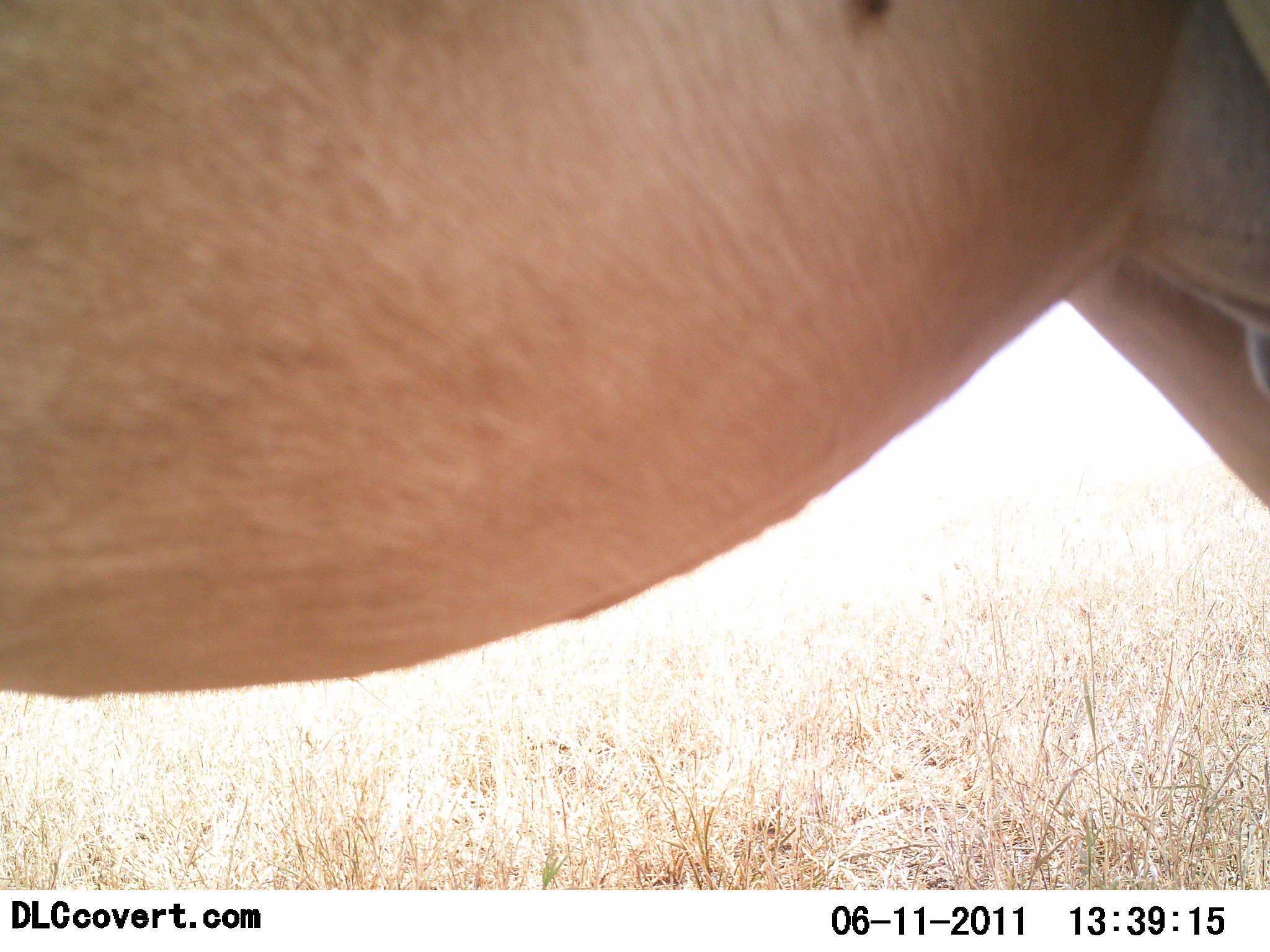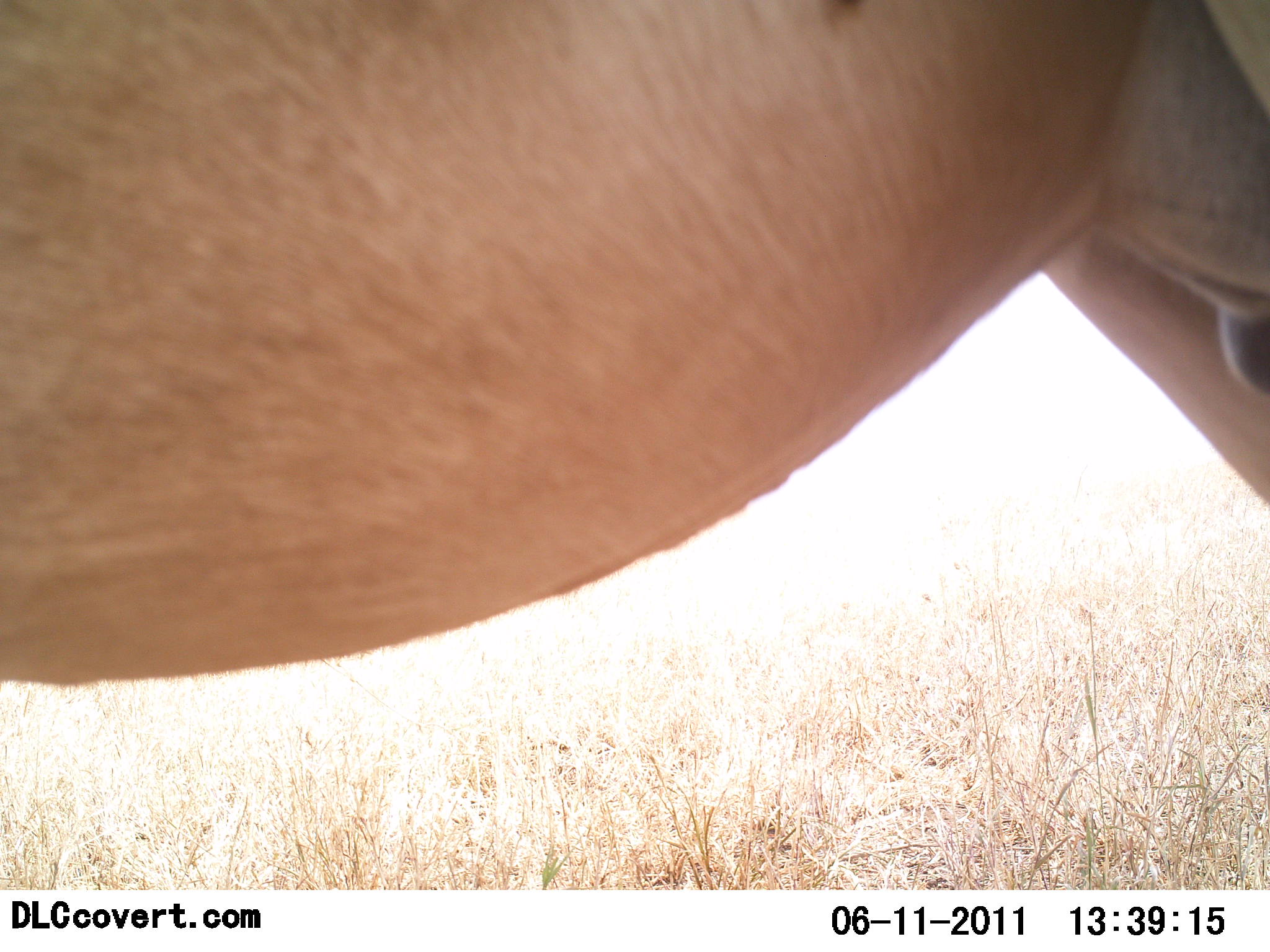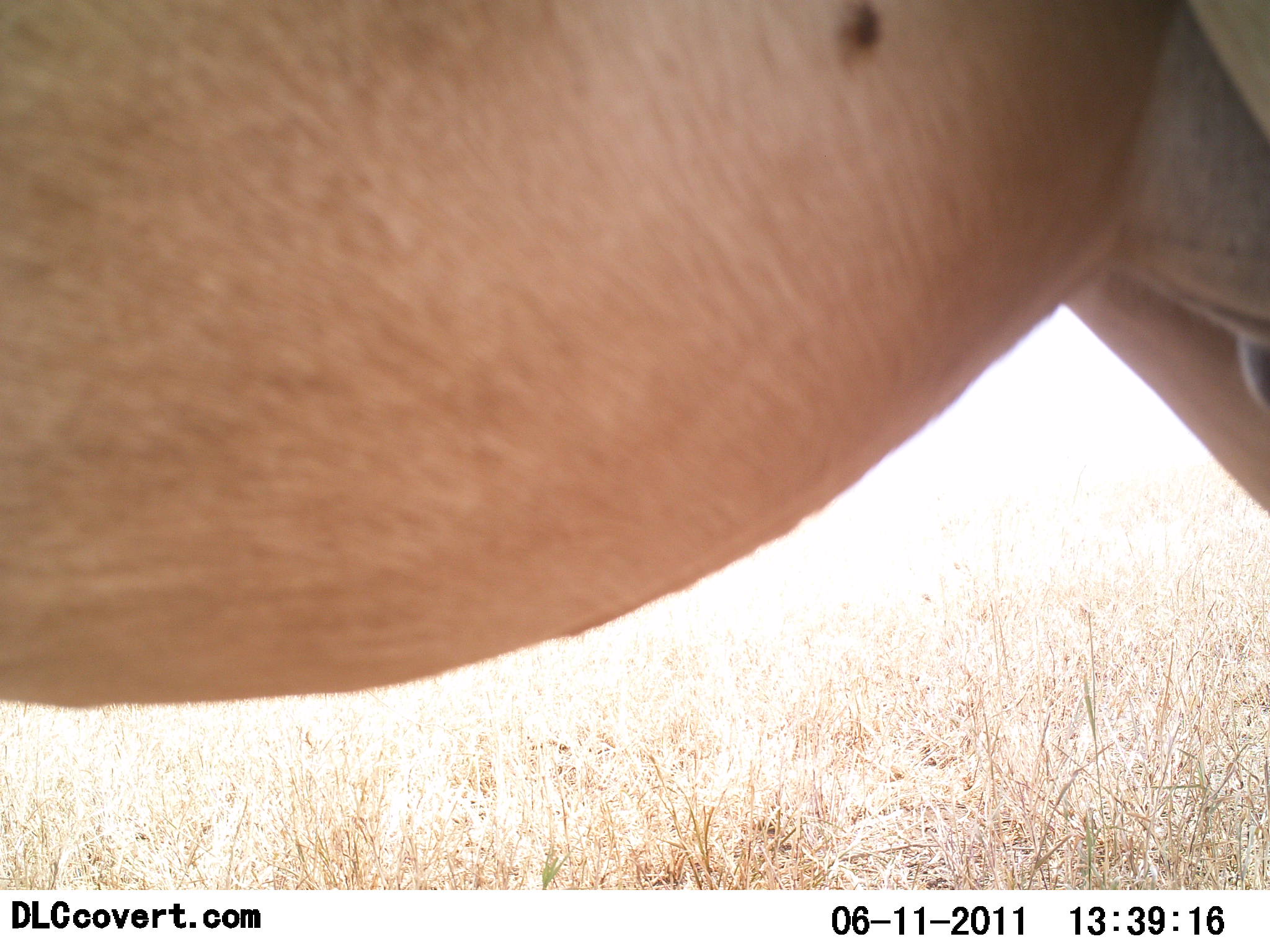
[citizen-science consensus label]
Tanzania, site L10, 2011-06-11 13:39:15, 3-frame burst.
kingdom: Animalia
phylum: Chordata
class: Mammalia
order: Artiodactyla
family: Bovidae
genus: Alcelaphus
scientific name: Alcelaphus buselaphus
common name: hartebeest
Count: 1.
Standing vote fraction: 100%.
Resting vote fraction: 0%.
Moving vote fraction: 0%.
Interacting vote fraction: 0%.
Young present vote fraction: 0%.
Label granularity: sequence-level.